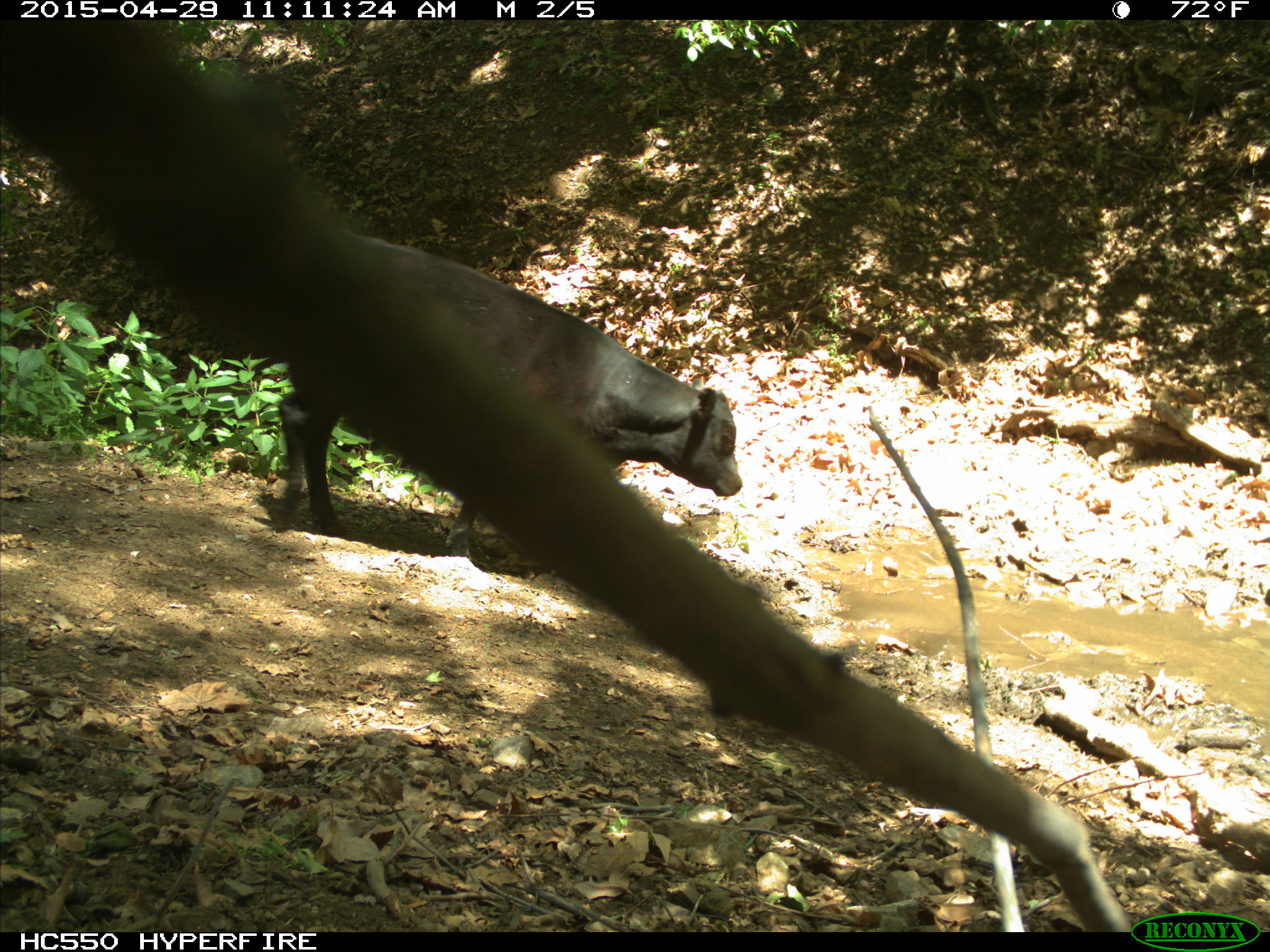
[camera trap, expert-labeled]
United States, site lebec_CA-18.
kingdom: Animalia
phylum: Chordata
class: Mammalia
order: Artiodactyla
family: Bovidae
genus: Bos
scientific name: Bos taurus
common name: domestic cow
Bos taurus (domestic cow).